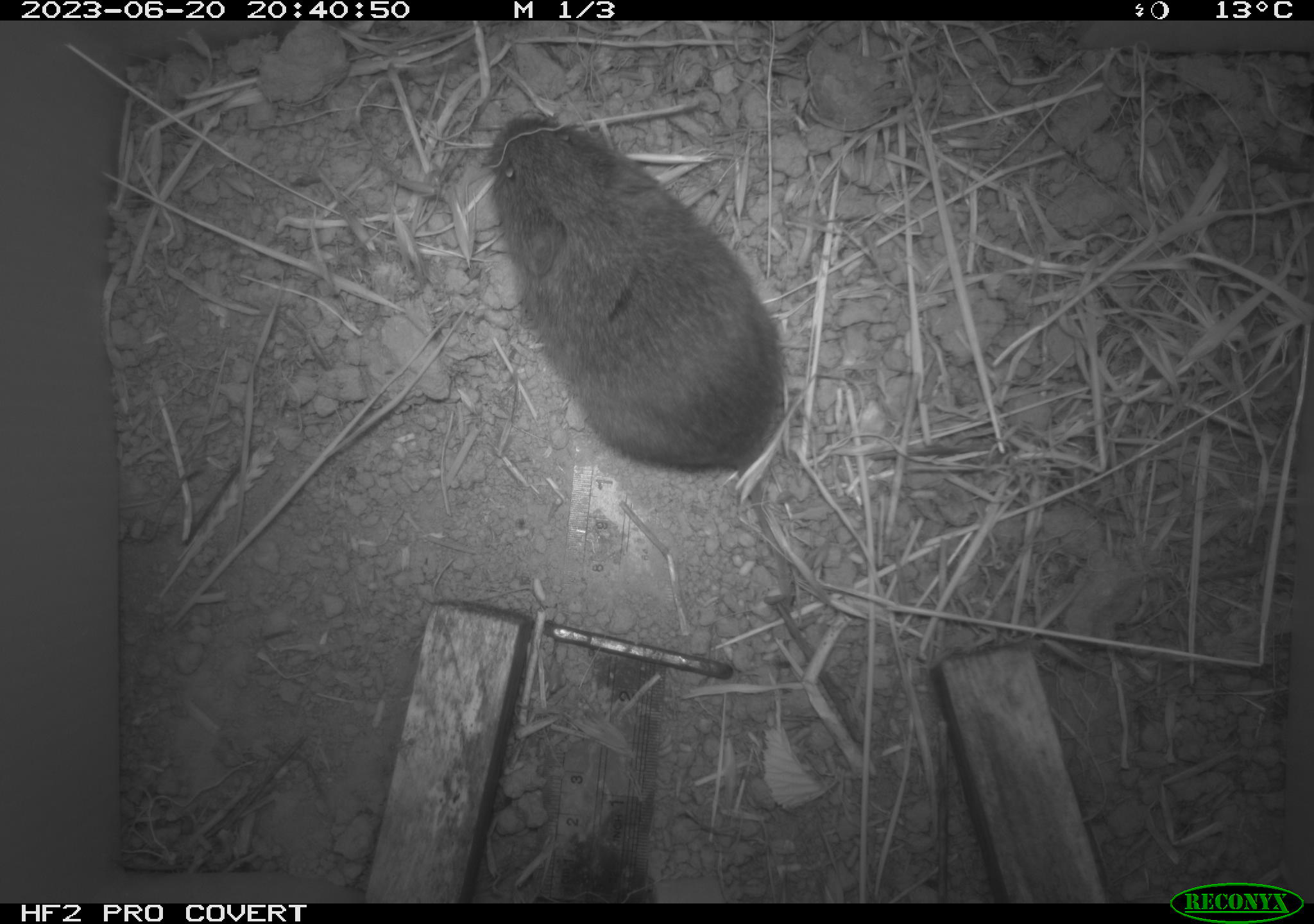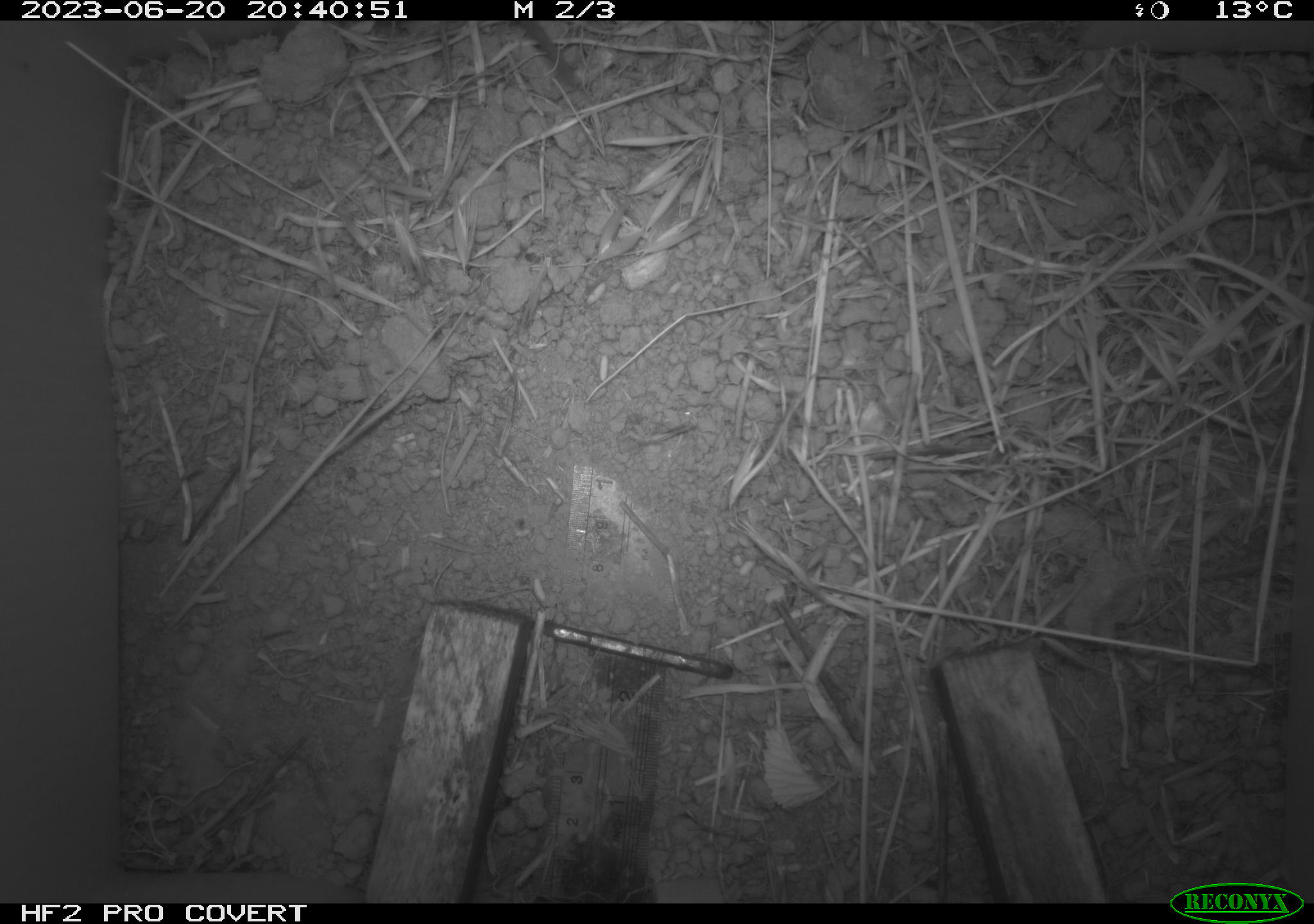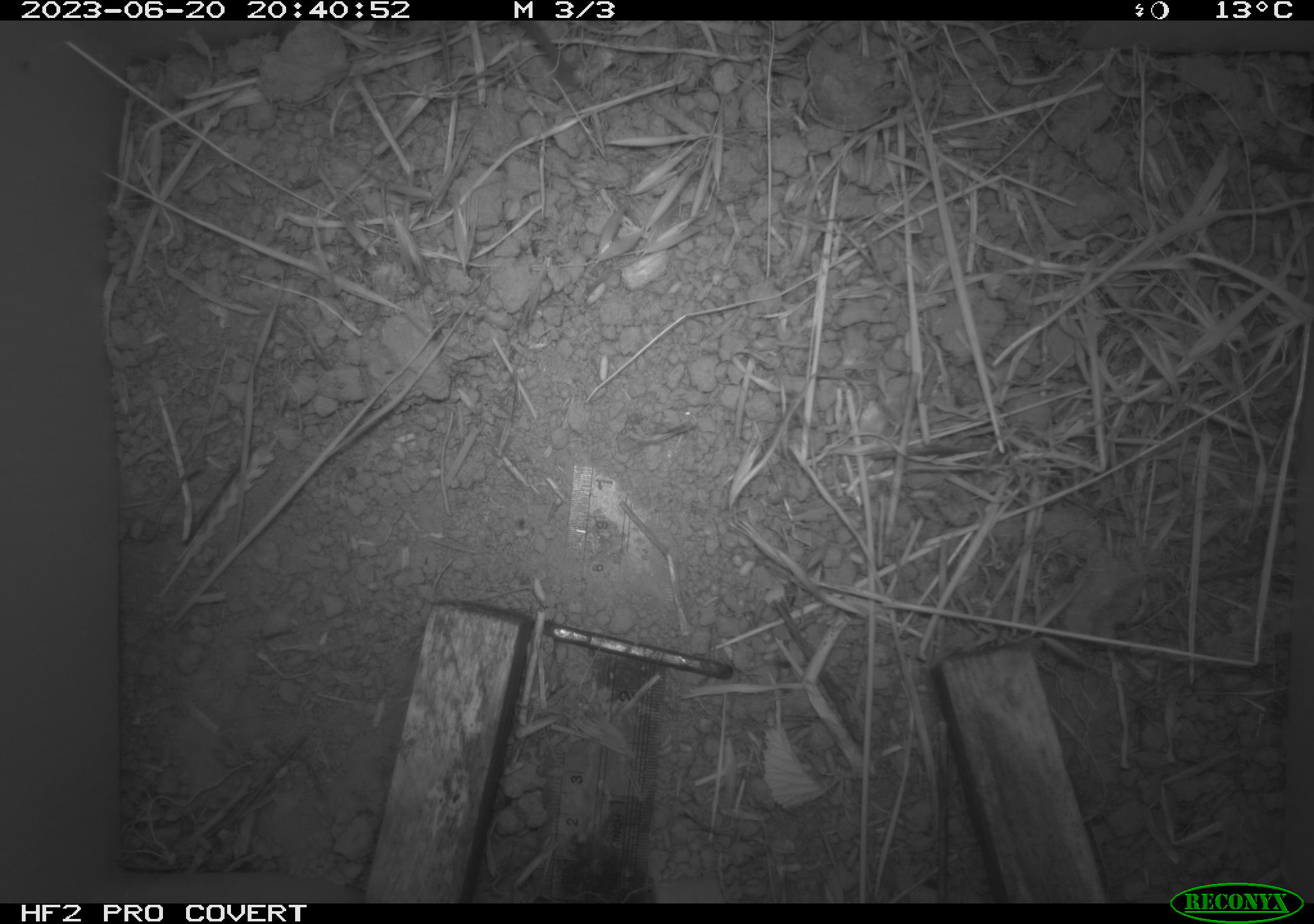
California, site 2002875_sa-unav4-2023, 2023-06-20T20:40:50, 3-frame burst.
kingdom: Animalia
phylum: Chordata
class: Mammalia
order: Rodentia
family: Cricetidae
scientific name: Arvicolinae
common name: voles, lemmings, and muskrats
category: arvicolinae subfamily